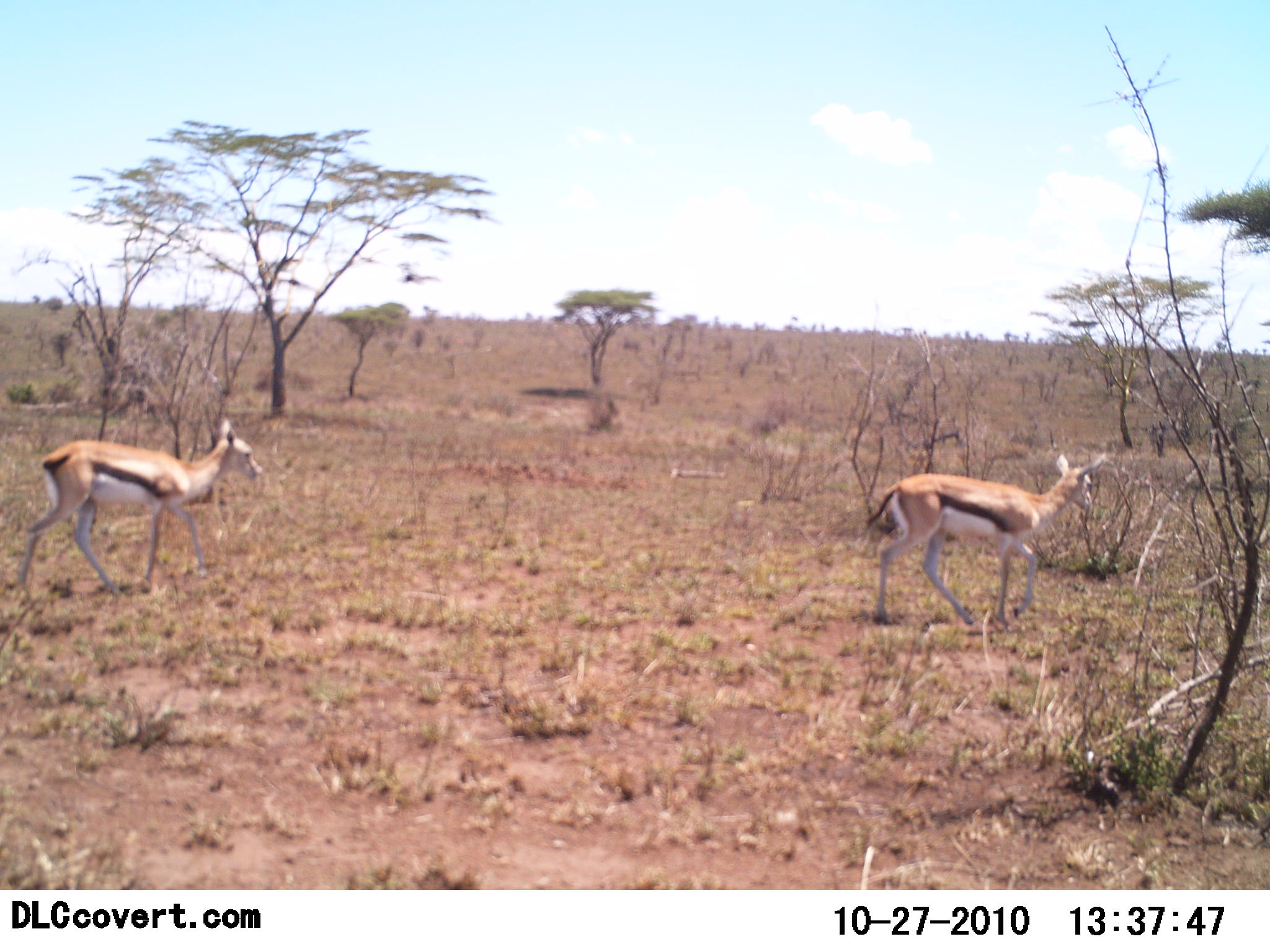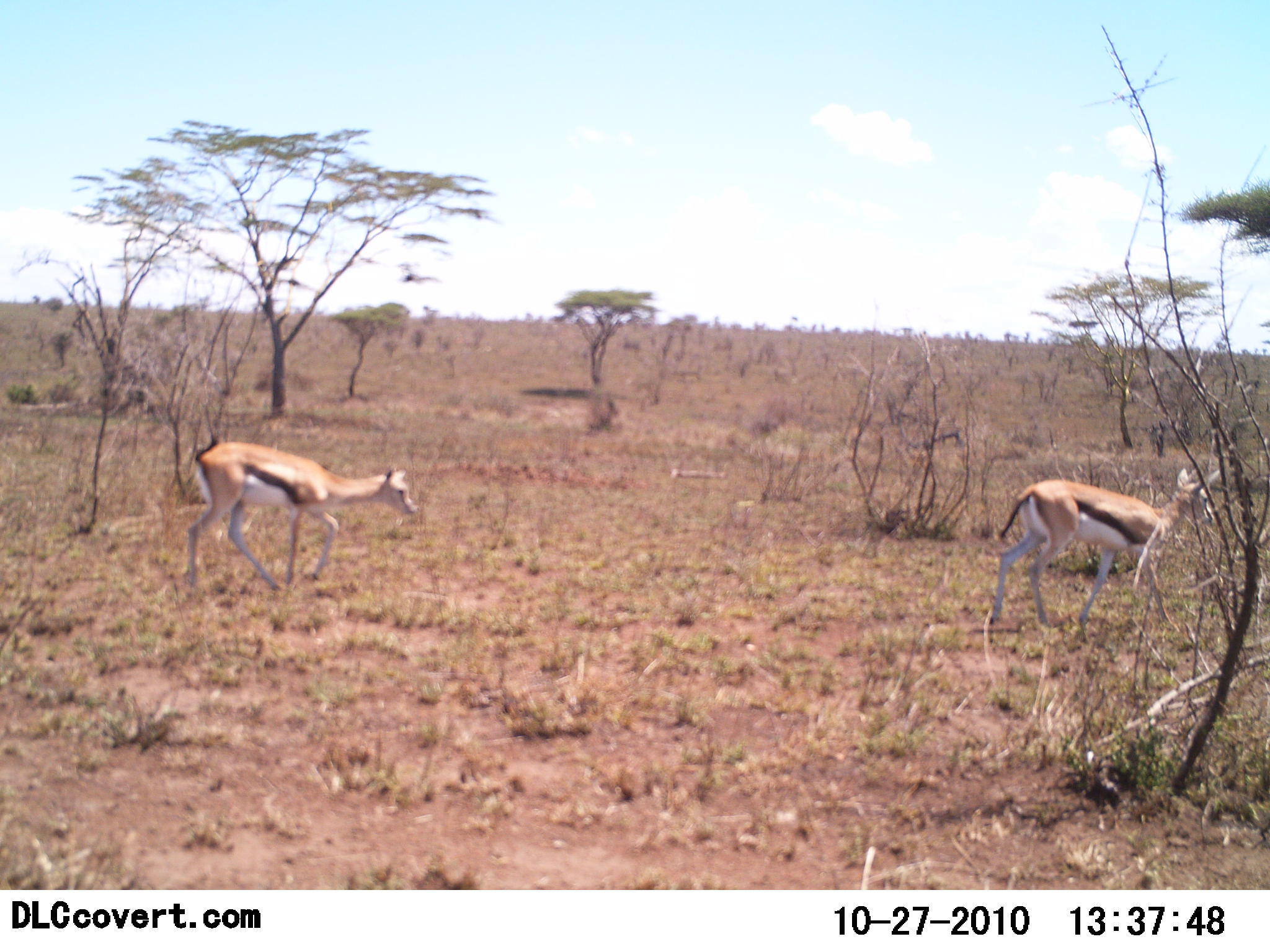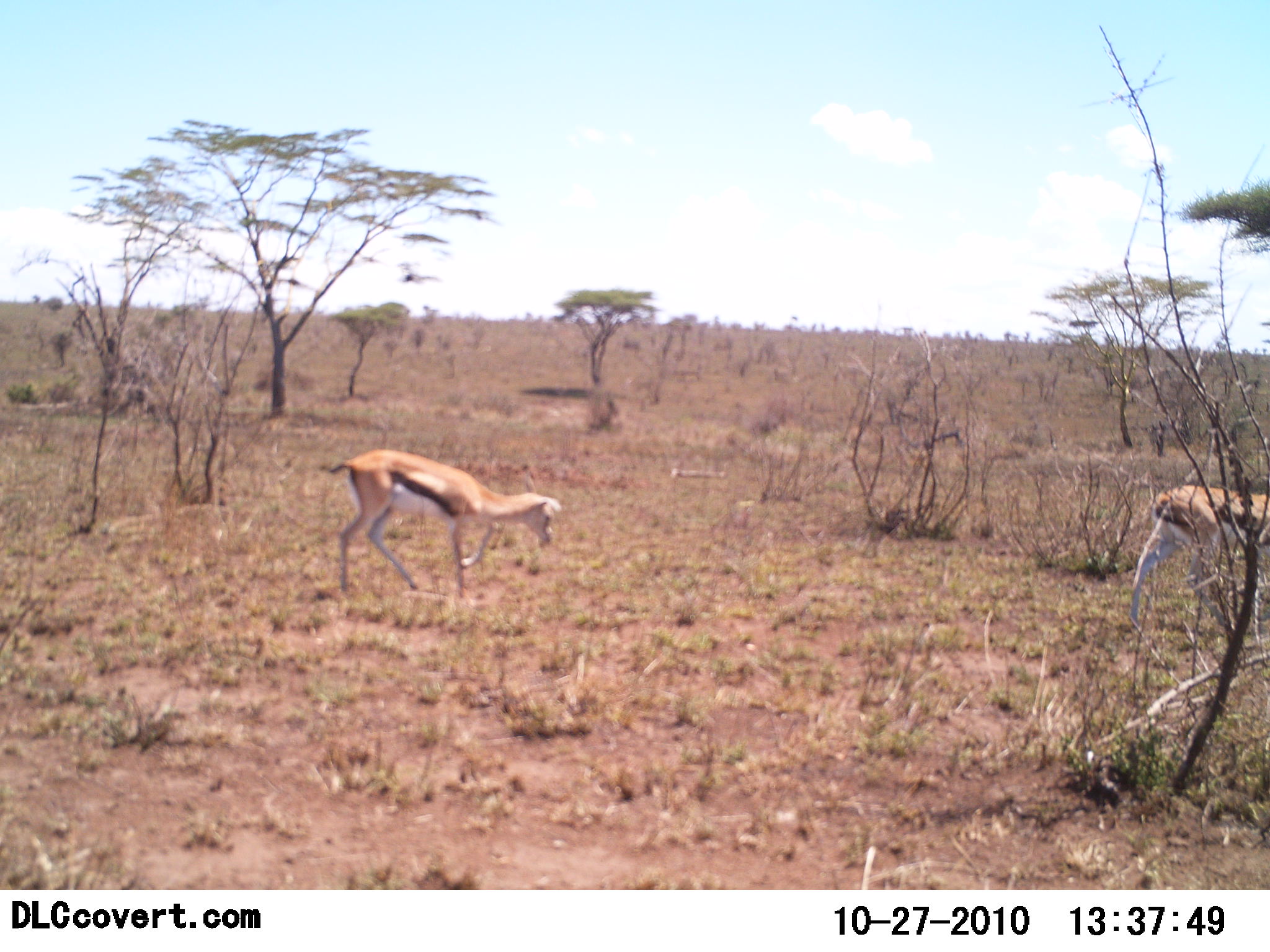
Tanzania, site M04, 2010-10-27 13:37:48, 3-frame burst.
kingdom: Animalia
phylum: Chordata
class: Mammalia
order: Artiodactyla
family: Bovidae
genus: Eudorcas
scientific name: Eudorcas thomsonii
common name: thomson's gazelle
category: gazellethomsons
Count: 2.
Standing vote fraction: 20%.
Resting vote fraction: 0%.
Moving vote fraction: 80%.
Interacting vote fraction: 0%.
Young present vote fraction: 0%.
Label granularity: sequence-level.